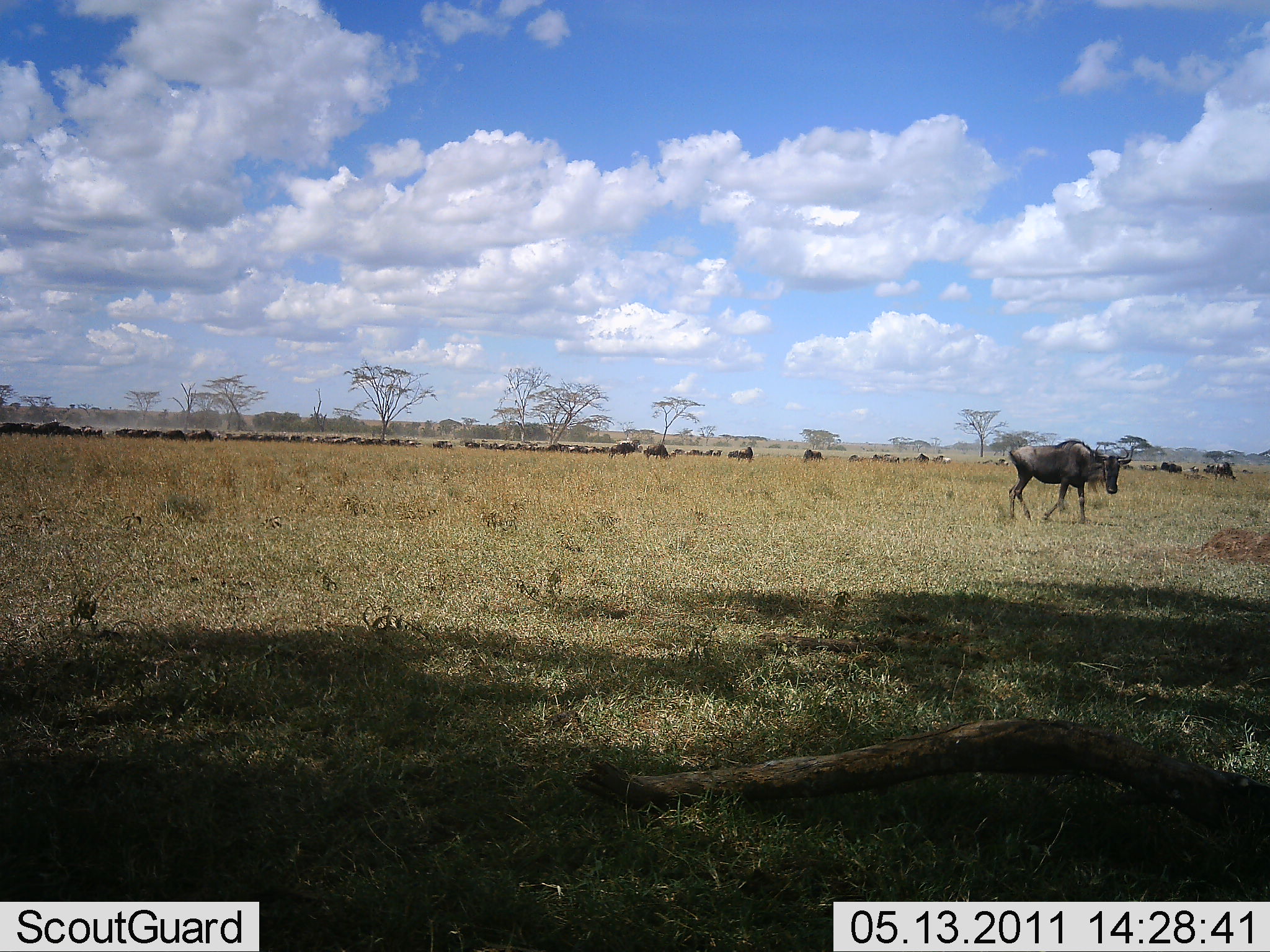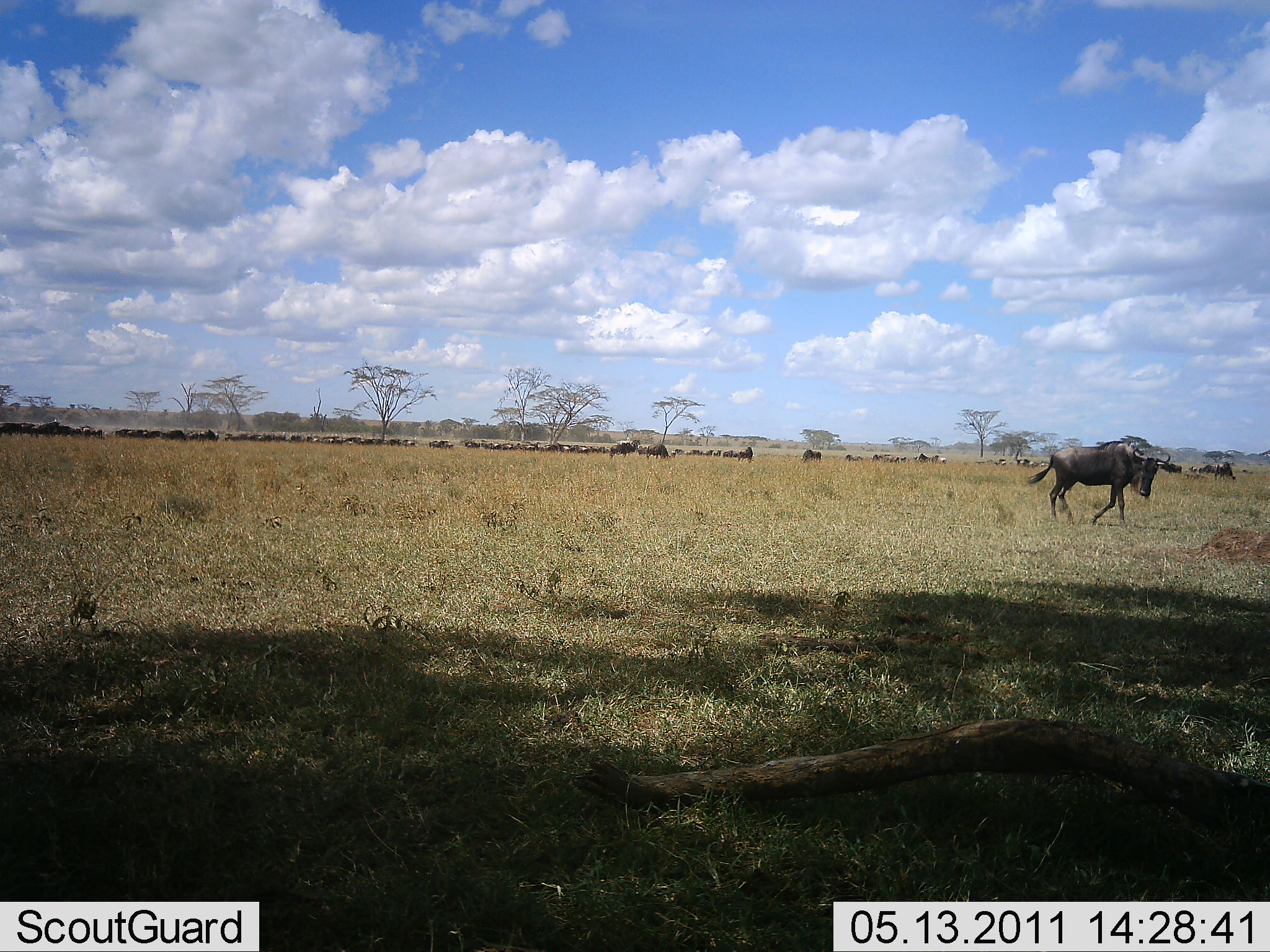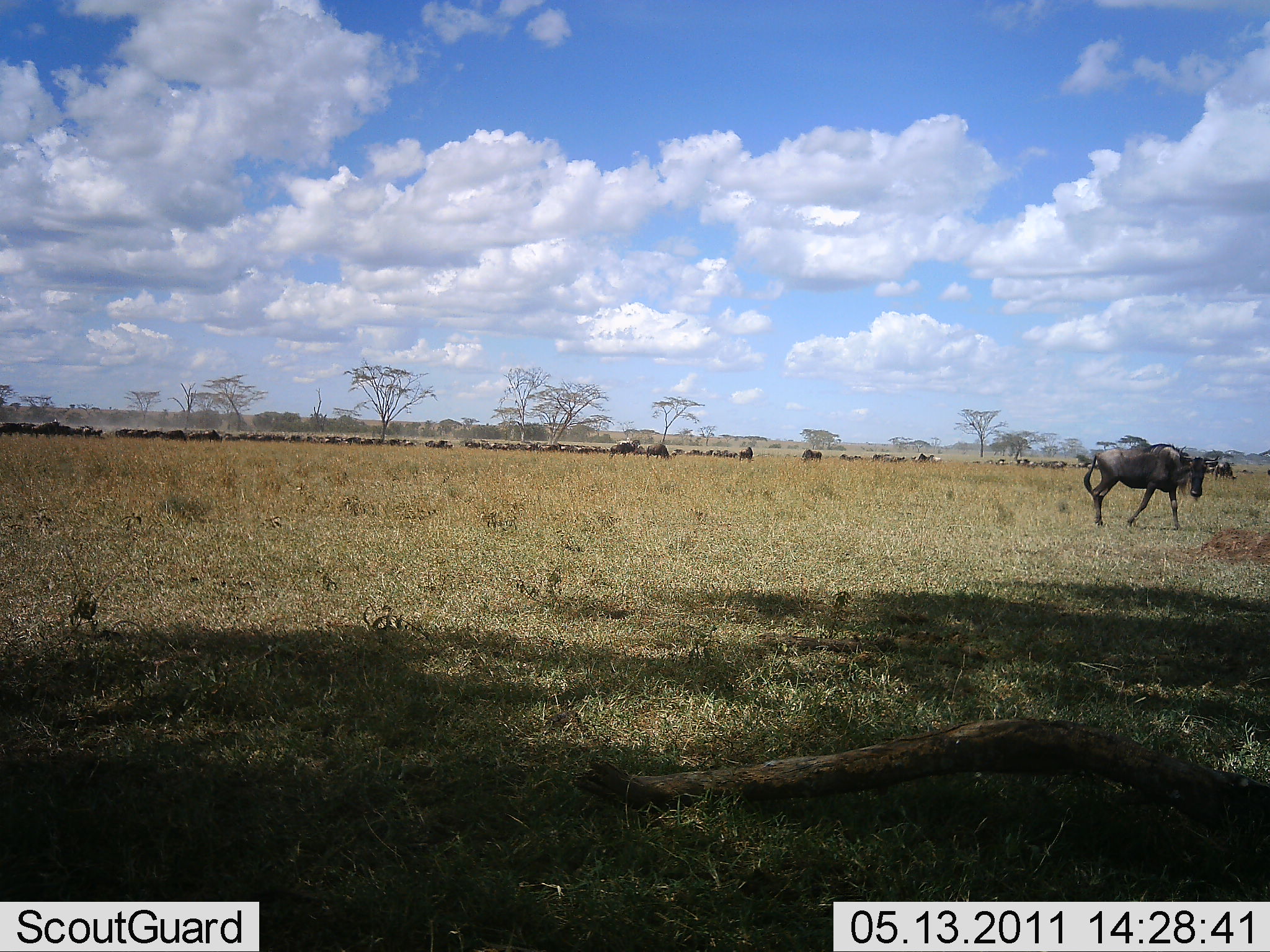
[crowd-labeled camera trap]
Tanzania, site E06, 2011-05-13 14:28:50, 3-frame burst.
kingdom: Animalia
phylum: Chordata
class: Mammalia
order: Artiodactyla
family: Bovidae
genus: Connochaetes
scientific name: Connochaetes taurinus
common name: blue wildebeest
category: wildebeest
Wildebeest (blue wildebeest) (Connochaetes taurinus), count 11-50. Behavior (volunteer vote fractions): standing 18%, resting 9%, moving 100%, interacting 0%. Young present (vote fraction): 0%. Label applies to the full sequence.